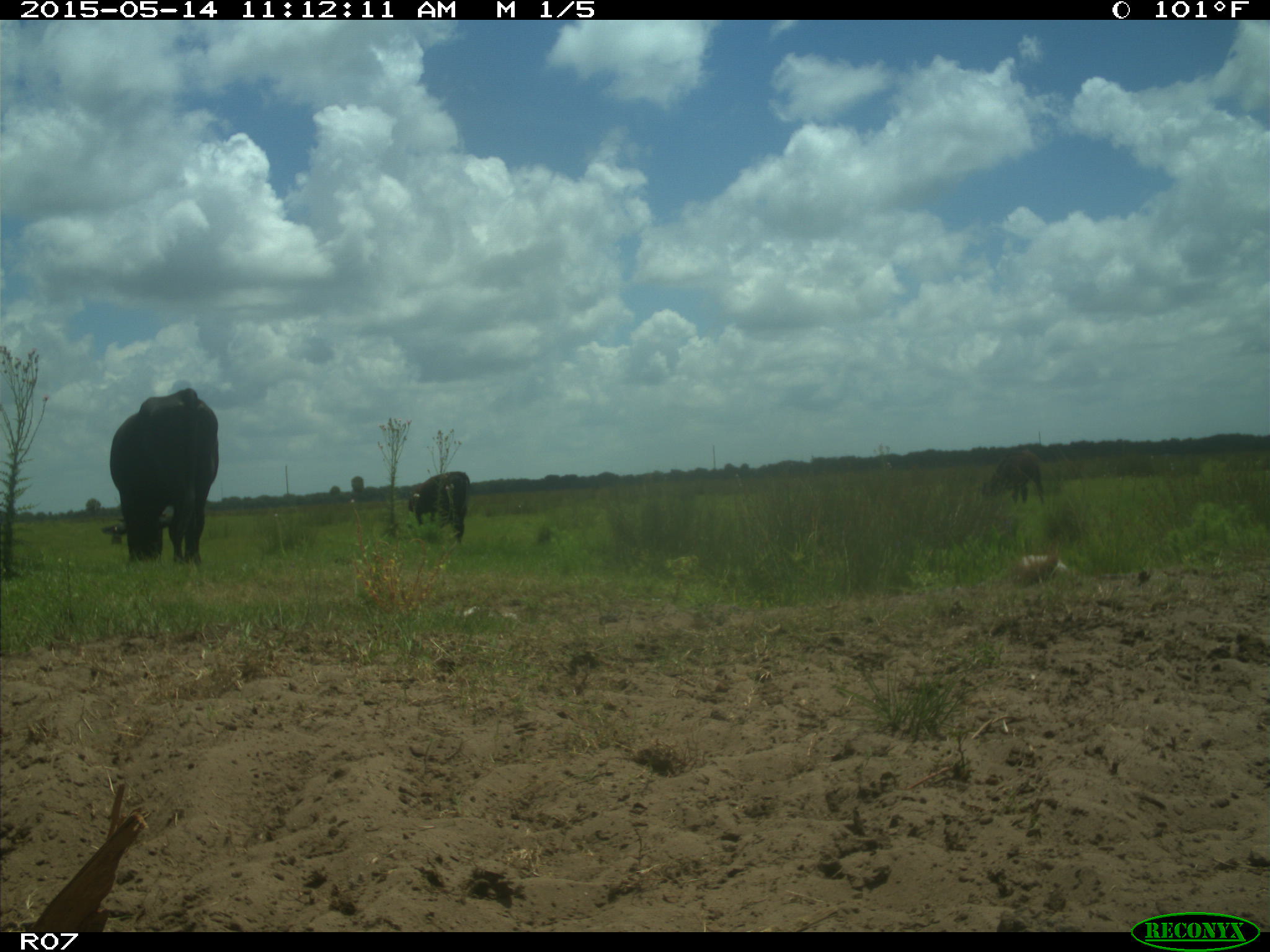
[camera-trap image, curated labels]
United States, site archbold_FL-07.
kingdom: Animalia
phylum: Chordata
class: Mammalia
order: Artiodactyla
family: Bovidae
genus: Bos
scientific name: Bos taurus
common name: domestic cow